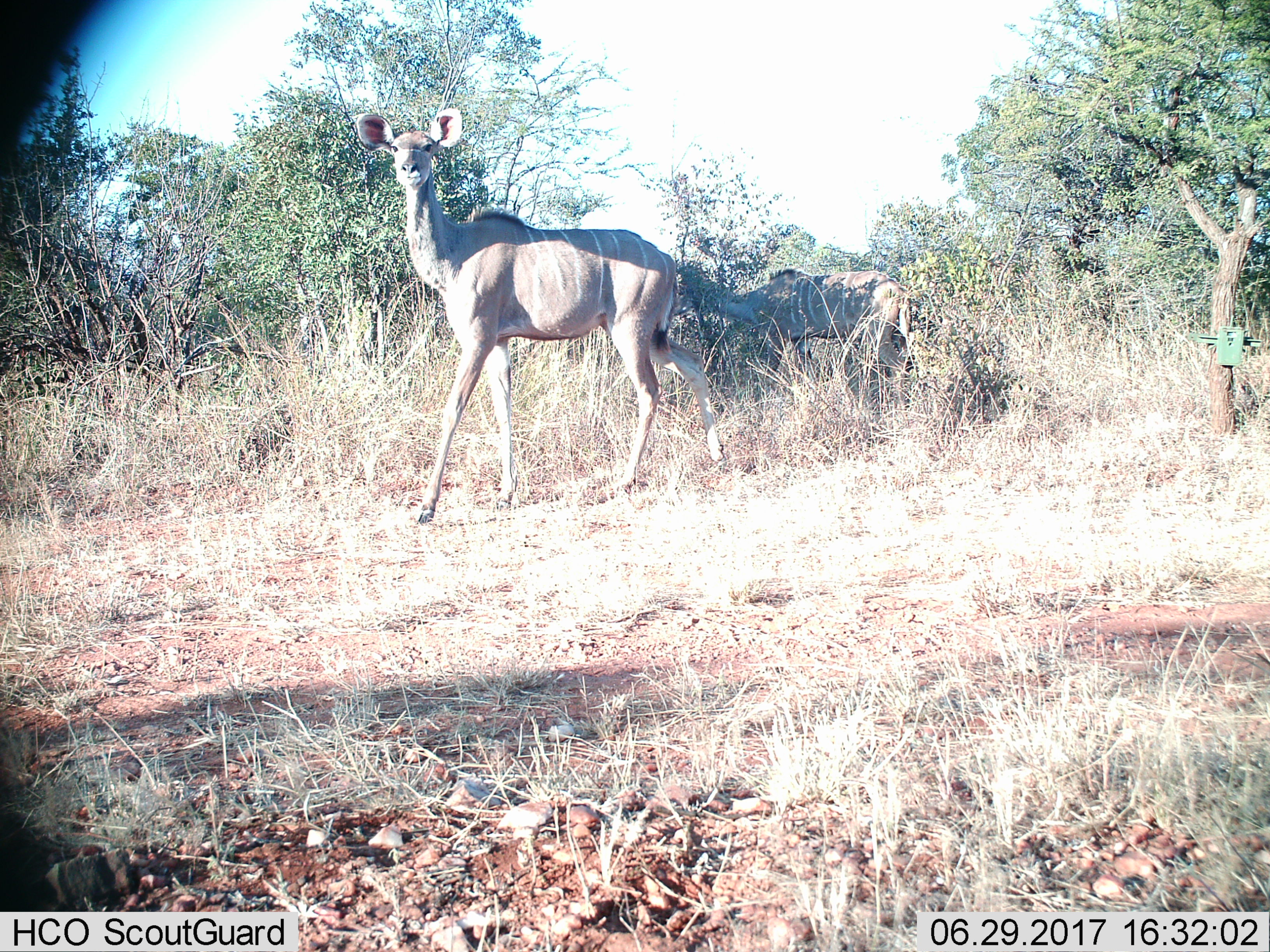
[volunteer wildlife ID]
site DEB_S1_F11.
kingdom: Animalia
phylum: Chordata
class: Mammalia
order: Artiodactyla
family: Bovidae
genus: Tragelaphus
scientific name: Tragelaphus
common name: kudu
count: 2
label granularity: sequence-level